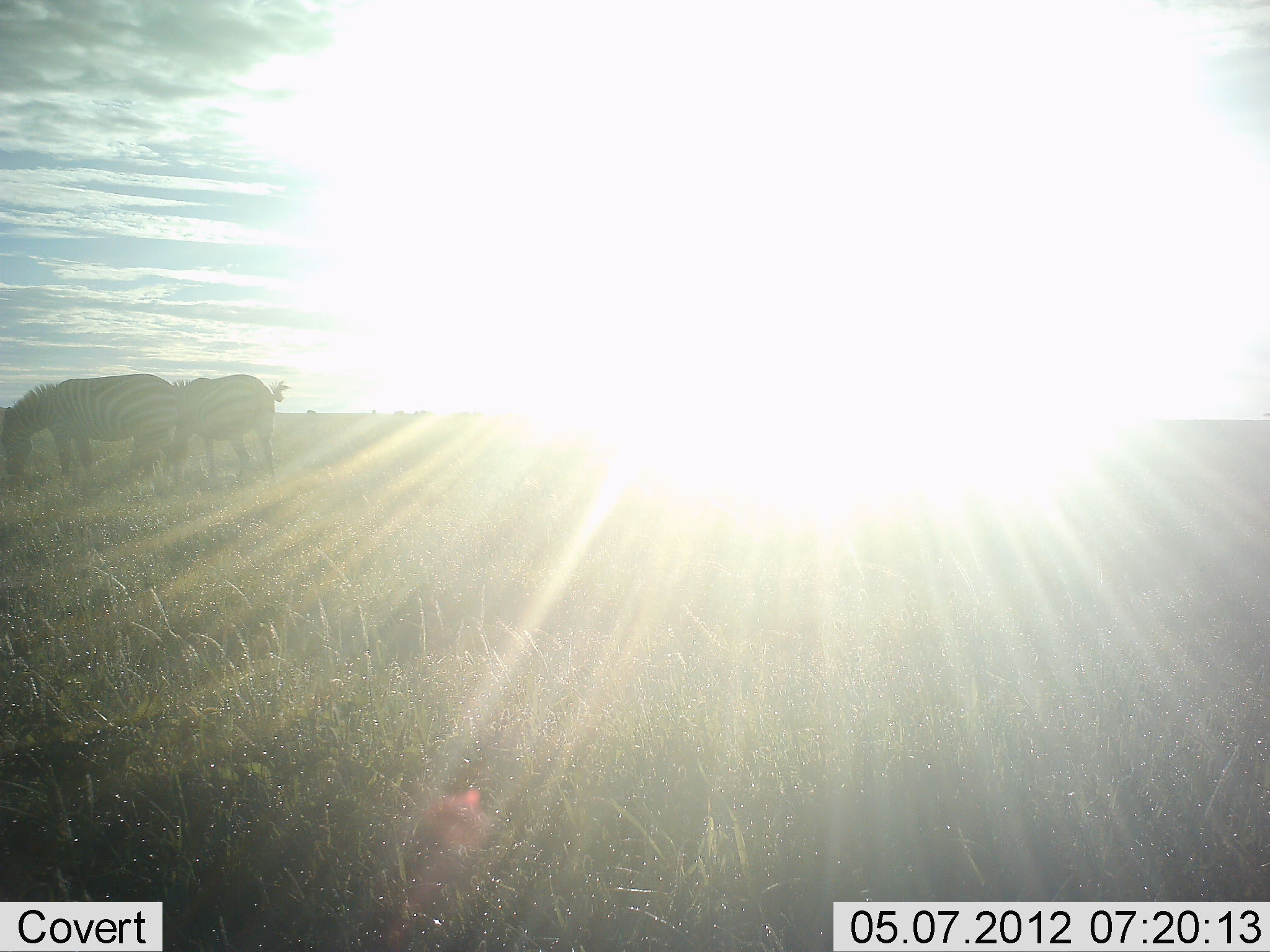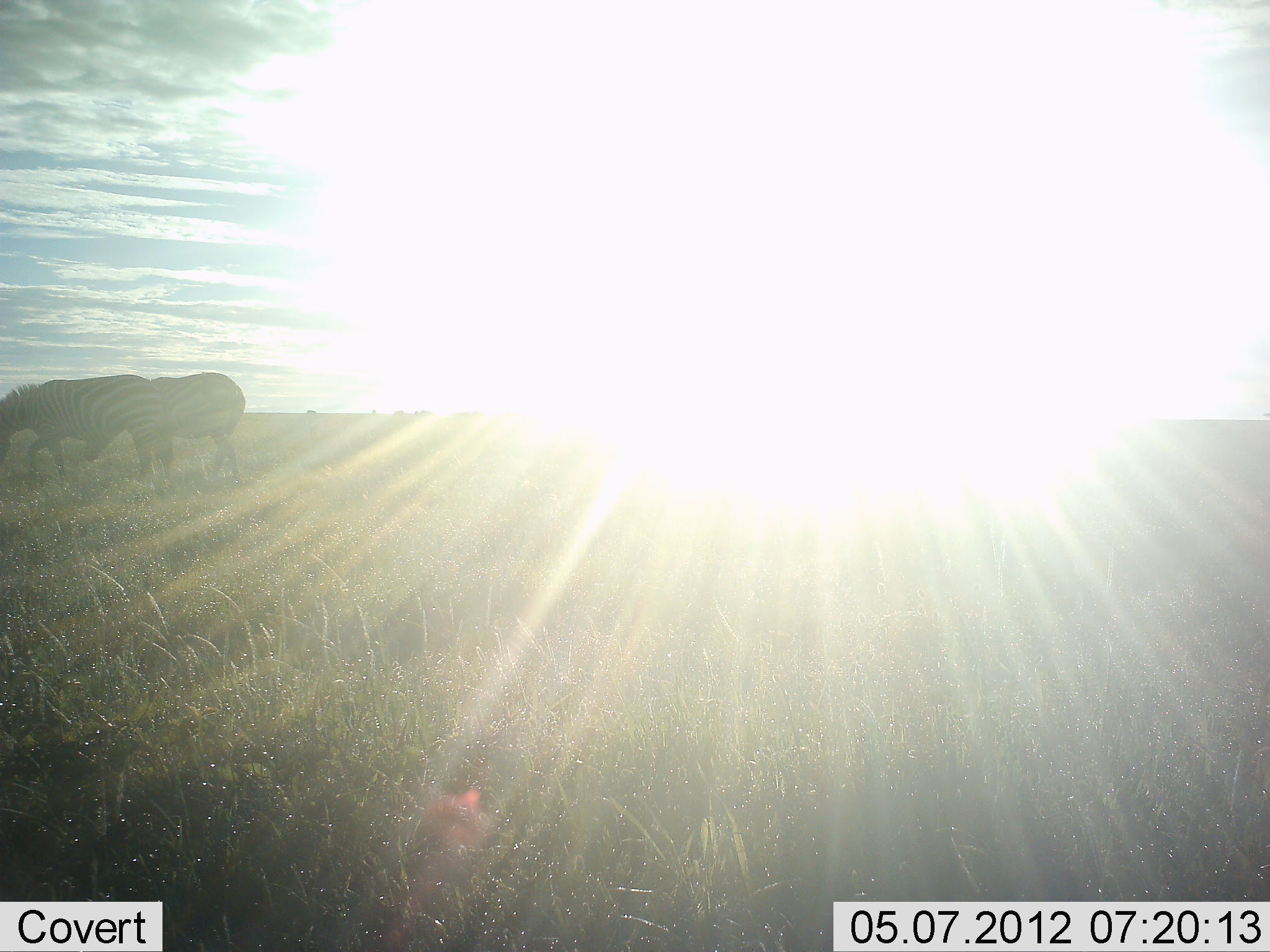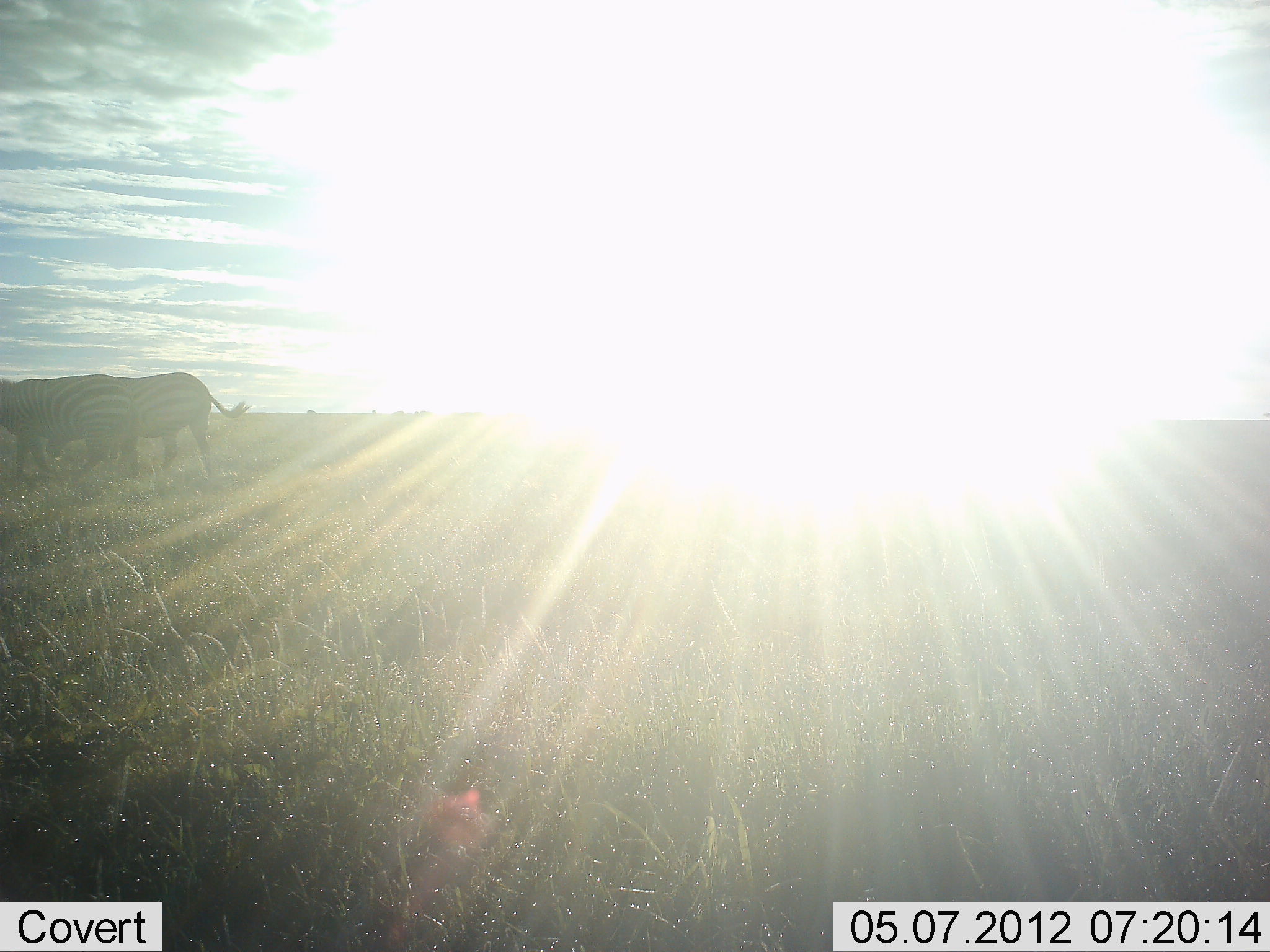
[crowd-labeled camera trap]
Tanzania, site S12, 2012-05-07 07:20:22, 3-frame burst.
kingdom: Animalia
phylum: Chordata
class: Mammalia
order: Perissodactyla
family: Equidae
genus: Equus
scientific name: Equus quagga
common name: plains zebra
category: zebra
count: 2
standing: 23%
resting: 0%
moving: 59%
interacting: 0%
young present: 0%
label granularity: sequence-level